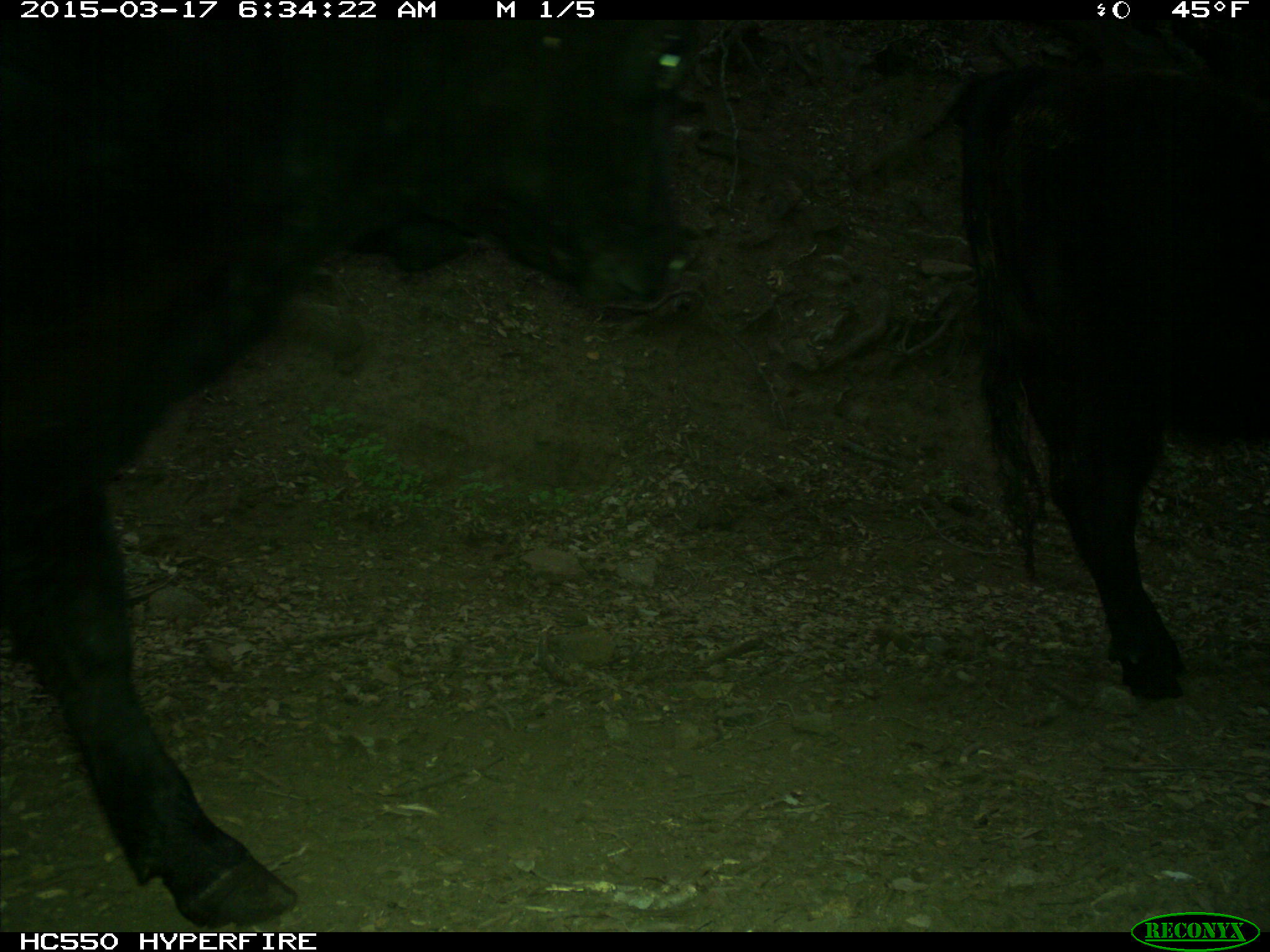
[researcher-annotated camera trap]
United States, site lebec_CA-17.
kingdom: Animalia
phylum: Chordata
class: Mammalia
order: Artiodactyla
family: Bovidae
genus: Bos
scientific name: Bos taurus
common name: domestic cow